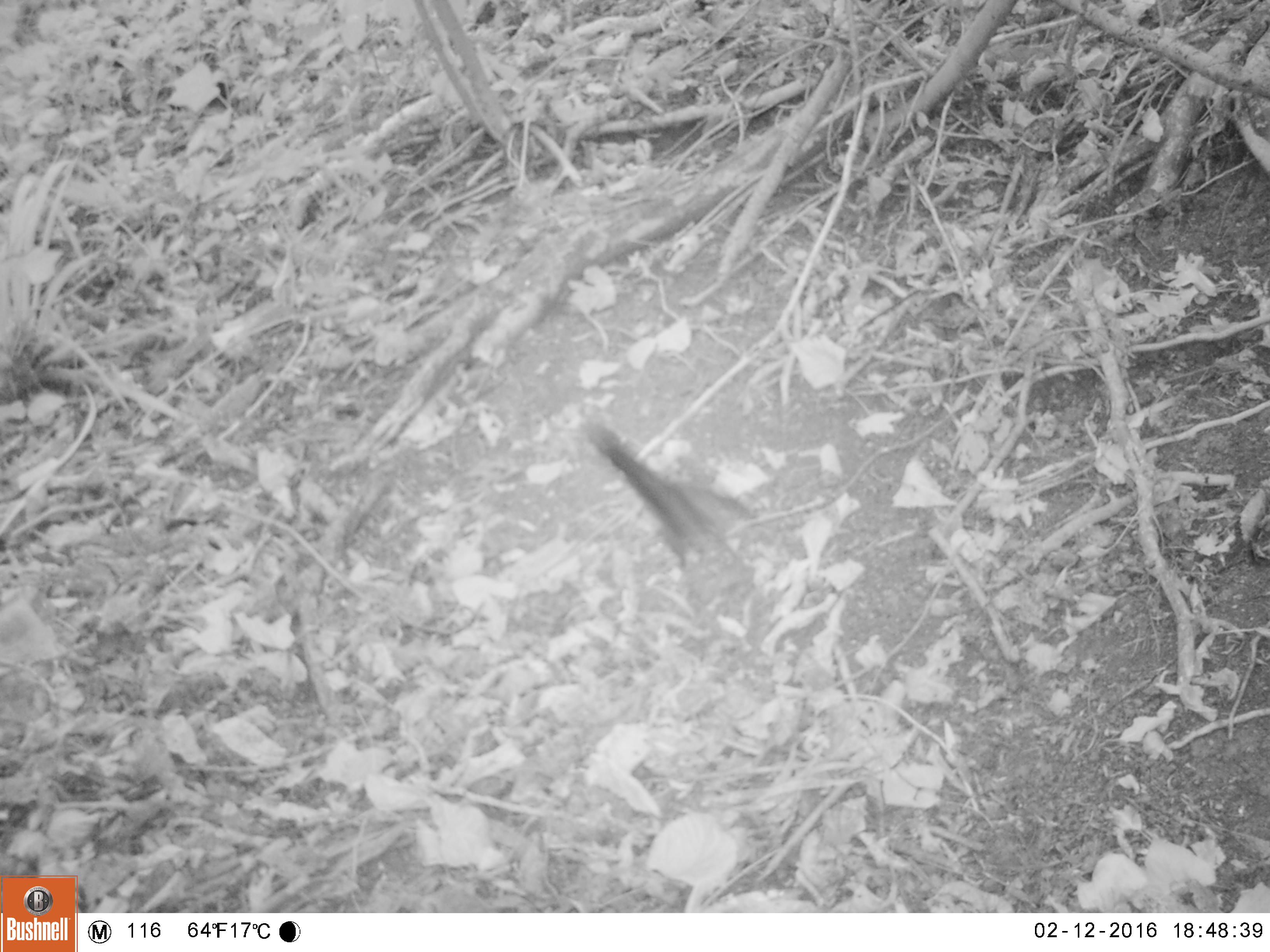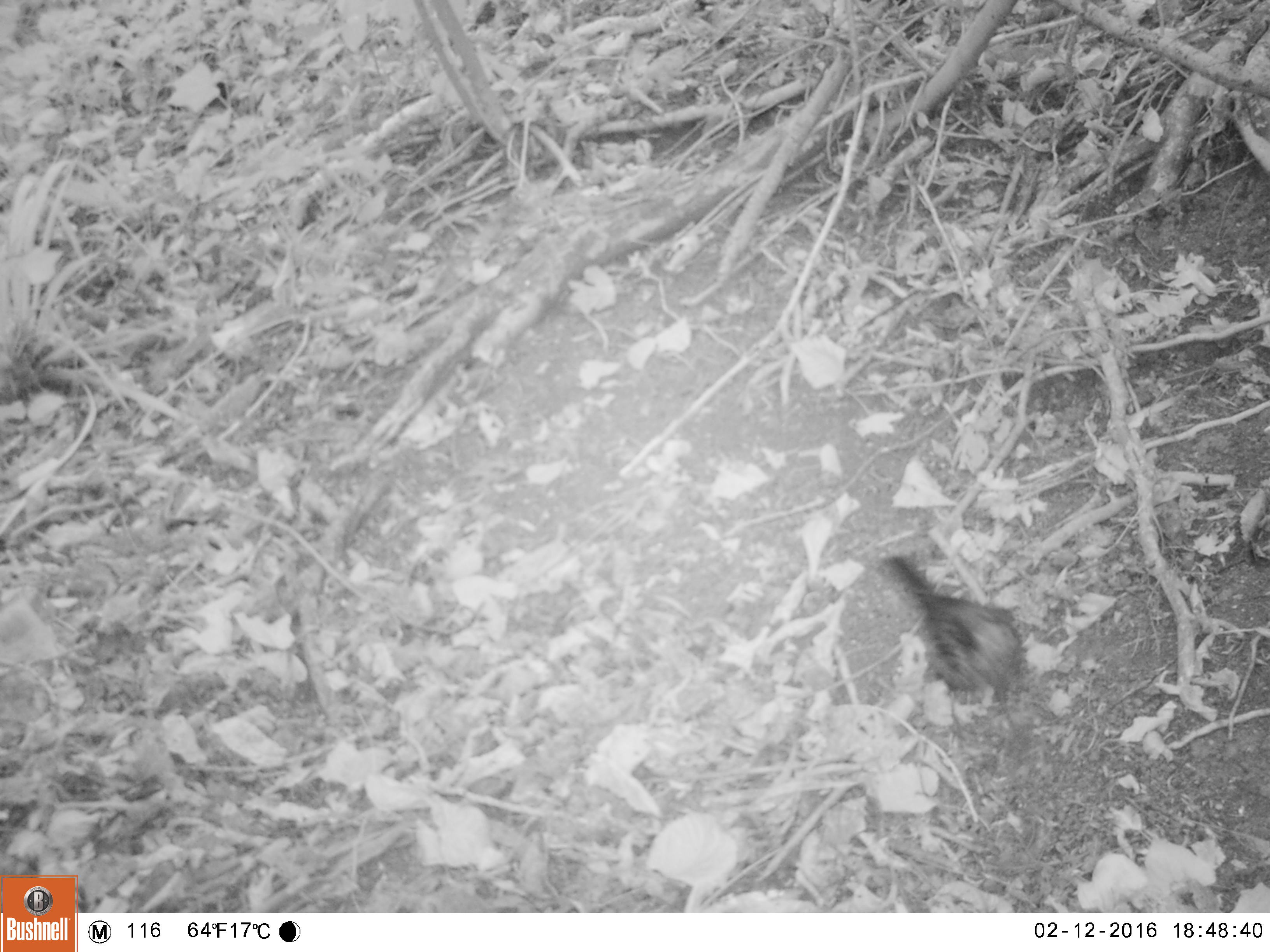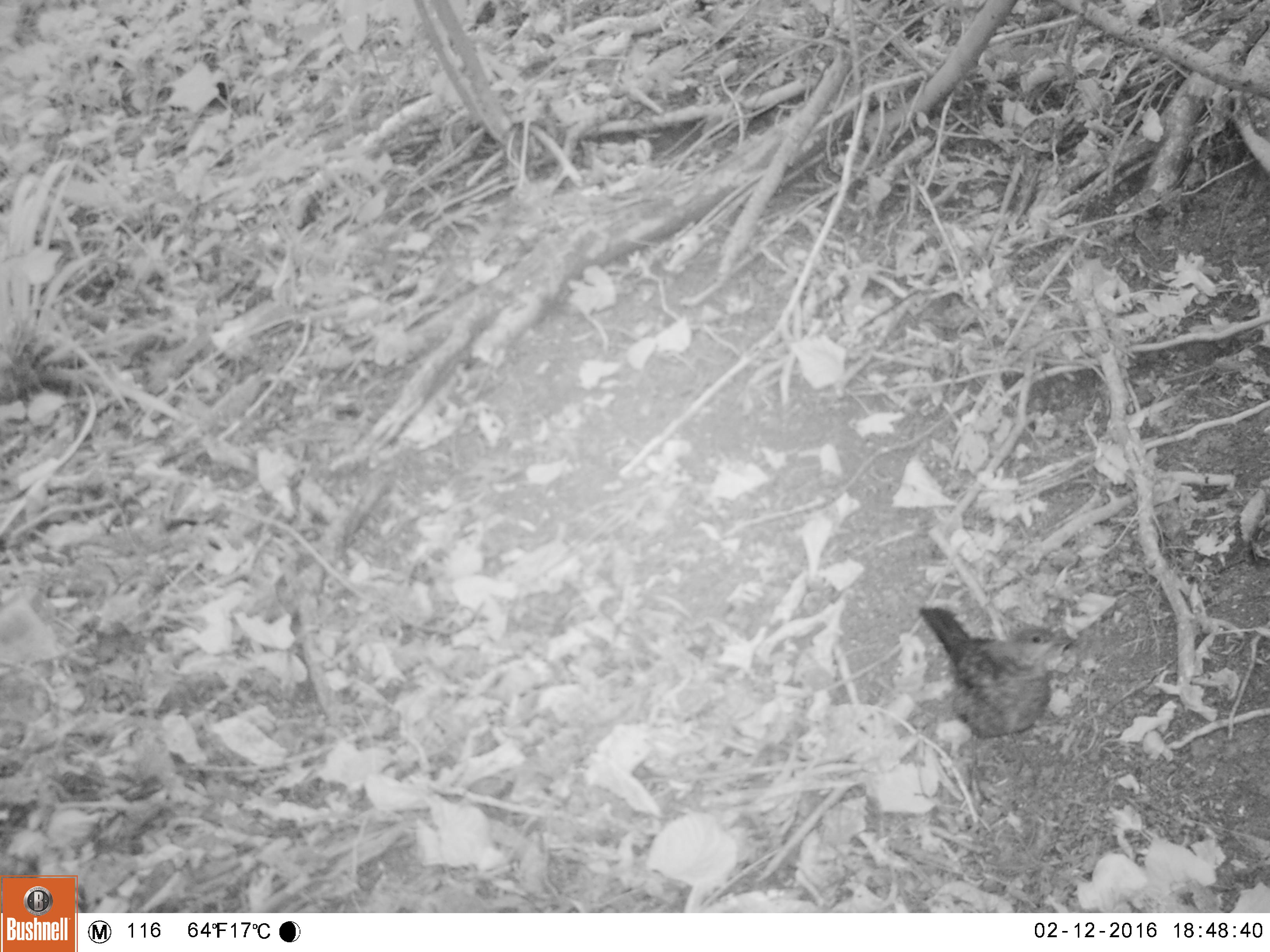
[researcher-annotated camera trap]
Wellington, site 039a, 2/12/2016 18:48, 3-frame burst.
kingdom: Animalia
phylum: Chordata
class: Aves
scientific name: Aves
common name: bird